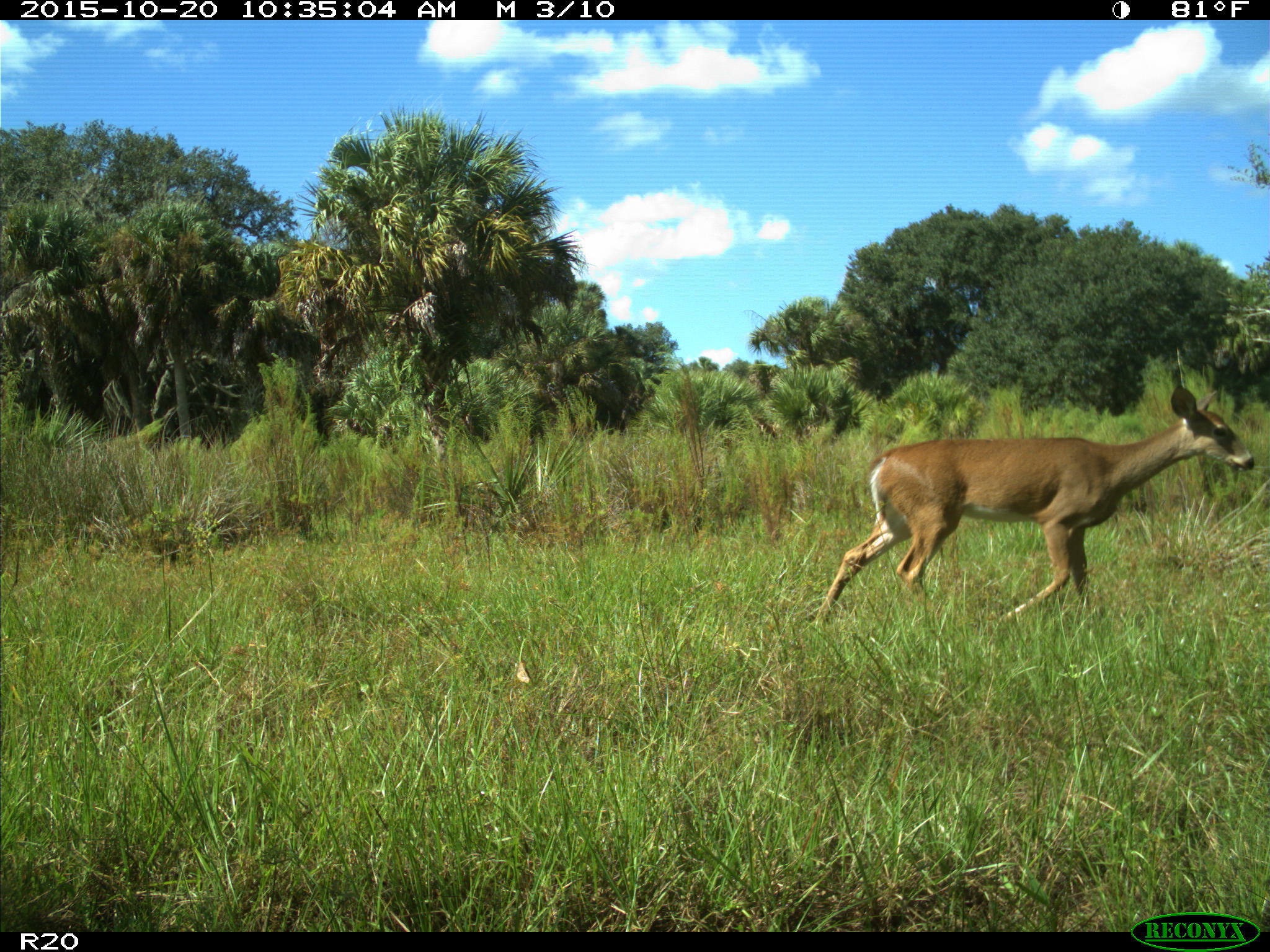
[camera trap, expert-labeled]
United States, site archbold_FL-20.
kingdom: Animalia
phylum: Chordata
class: Mammalia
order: Artiodactyla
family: Cervidae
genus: Odocoileus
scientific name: Odocoileus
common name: deer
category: unidentified deer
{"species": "unidentified deer (deer) (Odocoileus)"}